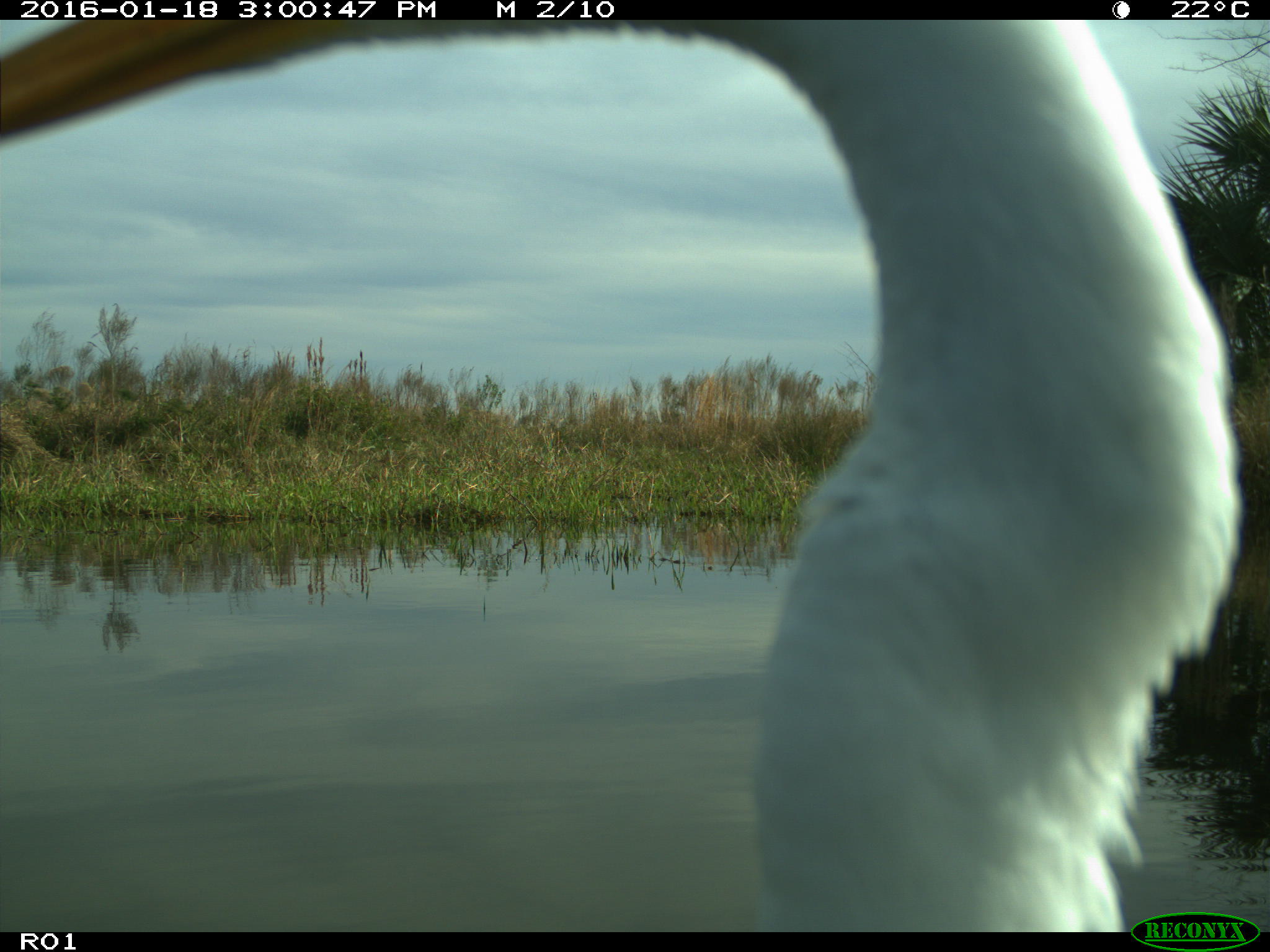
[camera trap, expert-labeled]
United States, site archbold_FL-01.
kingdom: Animalia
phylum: Chordata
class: Aves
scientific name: Aves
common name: birds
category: unidentified bird